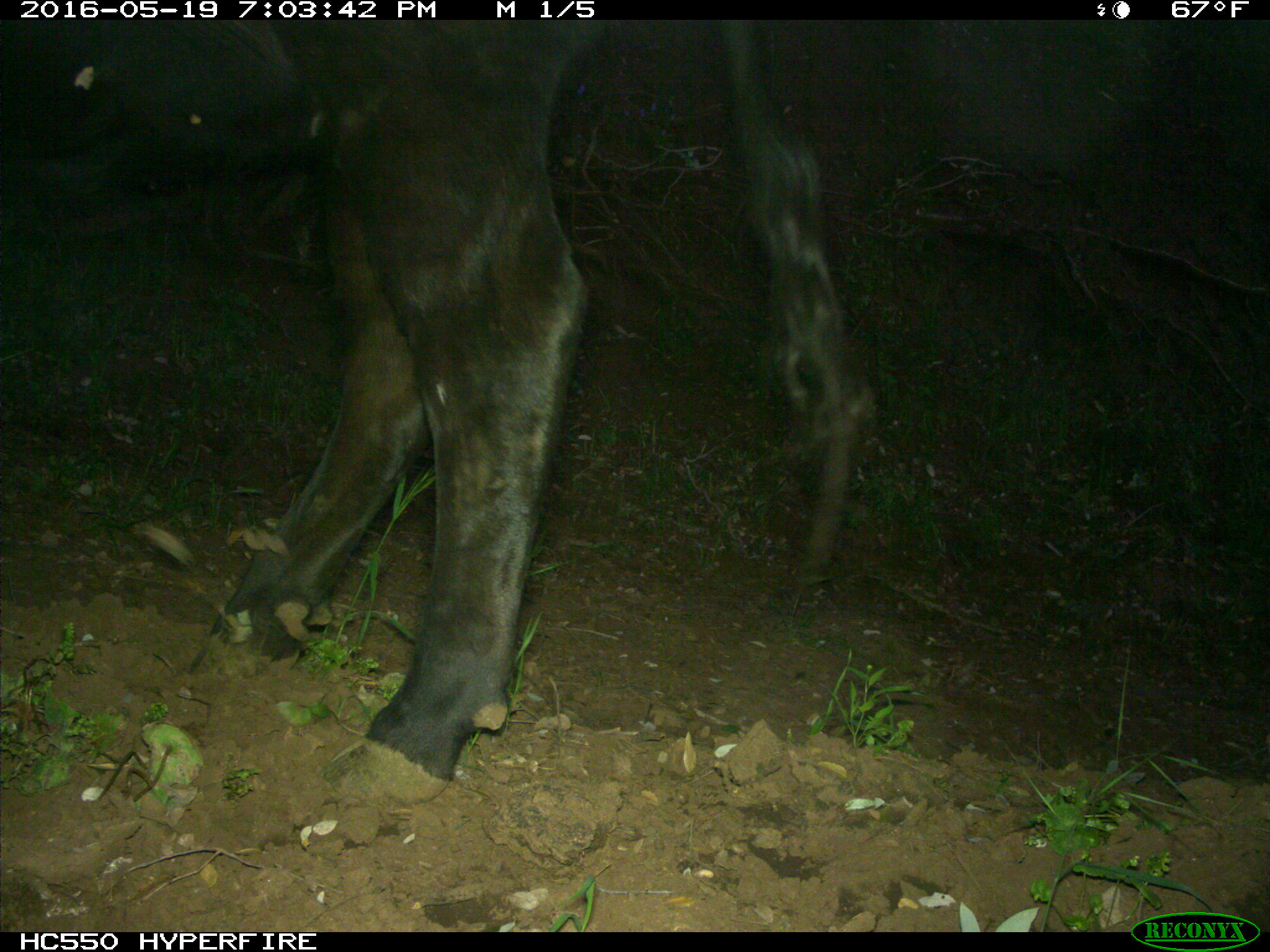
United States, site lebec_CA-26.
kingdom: Animalia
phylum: Chordata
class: Mammalia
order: Artiodactyla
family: Bovidae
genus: Bos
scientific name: Bos taurus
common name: domestic cow